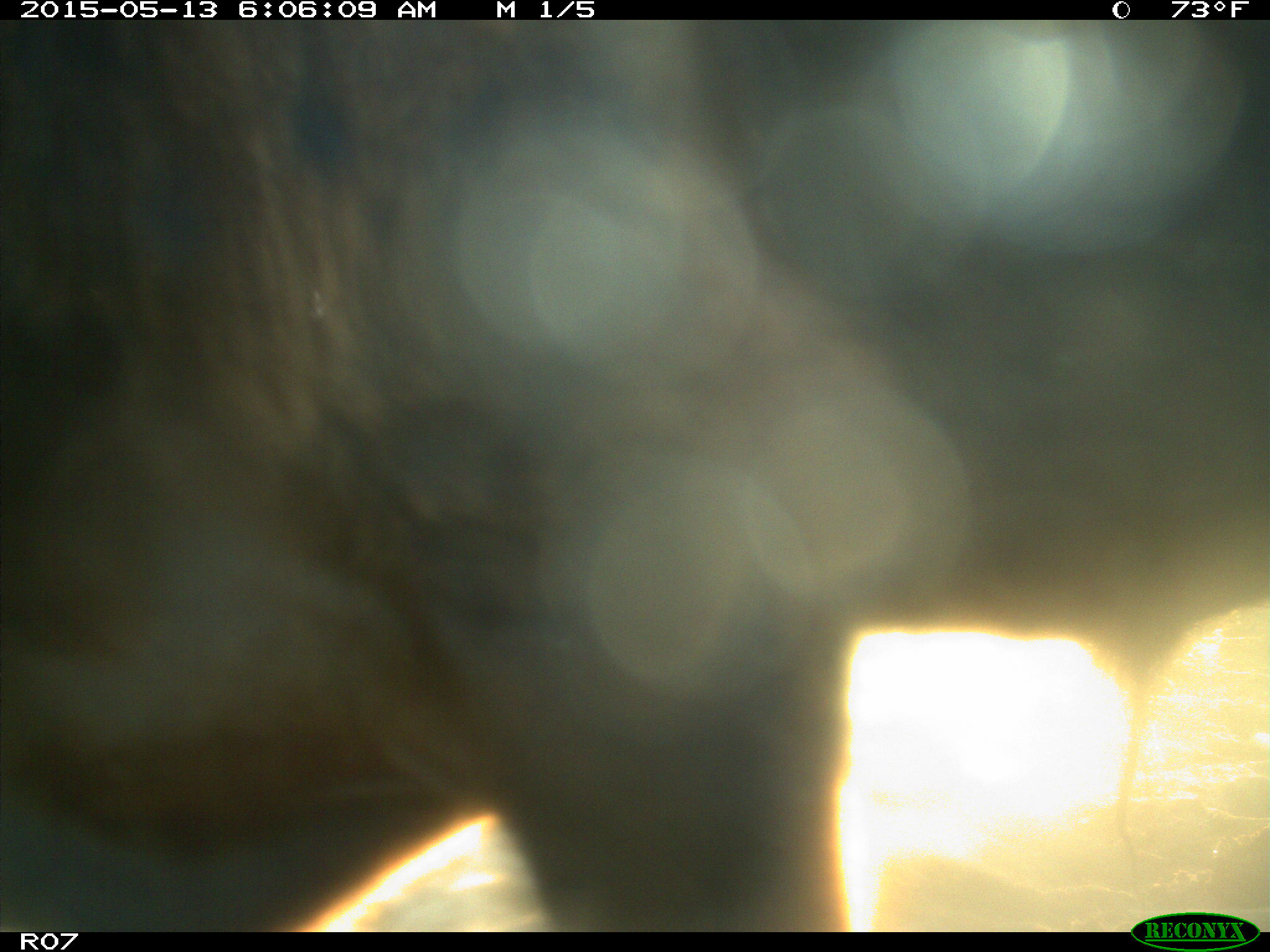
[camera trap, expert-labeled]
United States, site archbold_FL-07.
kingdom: Animalia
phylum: Chordata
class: Mammalia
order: Artiodactyla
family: Bovidae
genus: Bos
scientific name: Bos taurus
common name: domestic cow